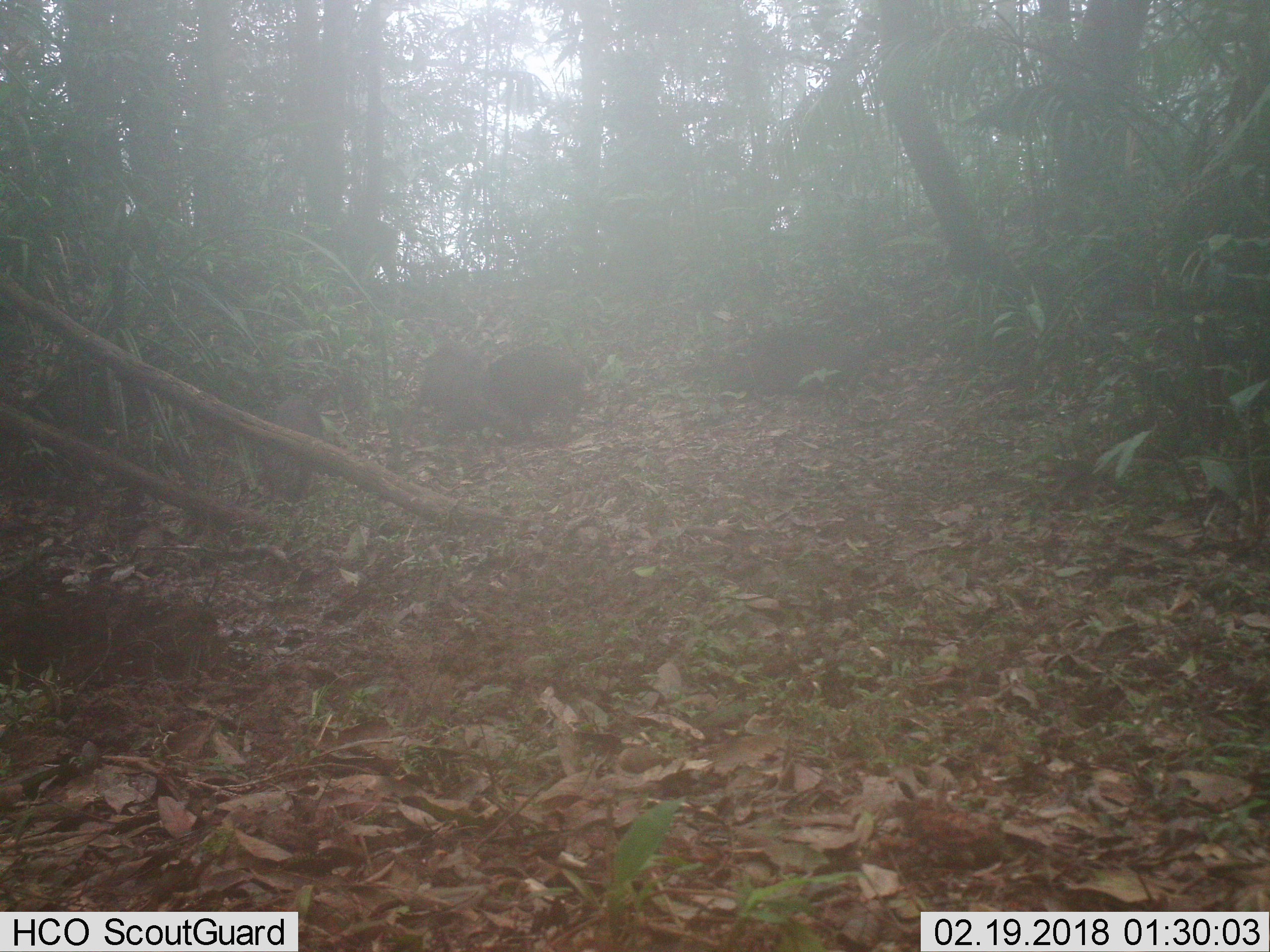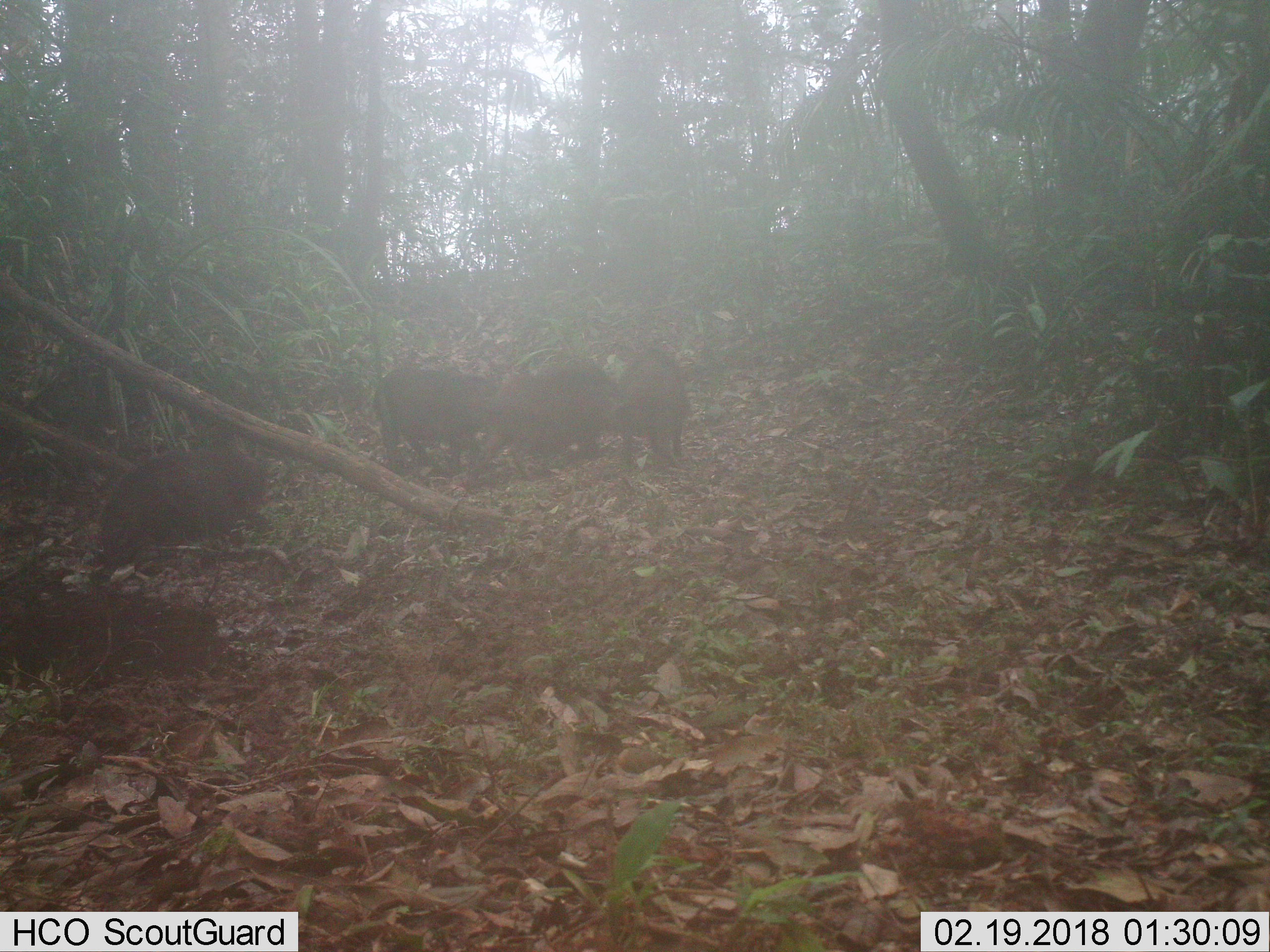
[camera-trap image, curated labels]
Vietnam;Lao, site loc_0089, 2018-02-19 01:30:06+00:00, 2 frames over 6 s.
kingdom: Animalia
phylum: Chordata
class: Mammalia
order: Artiodactyla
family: Suidae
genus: Sus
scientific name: Sus scrofa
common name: eurasian wild pig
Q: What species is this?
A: Eurasian wild pig (Sus scrofa).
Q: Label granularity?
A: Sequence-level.